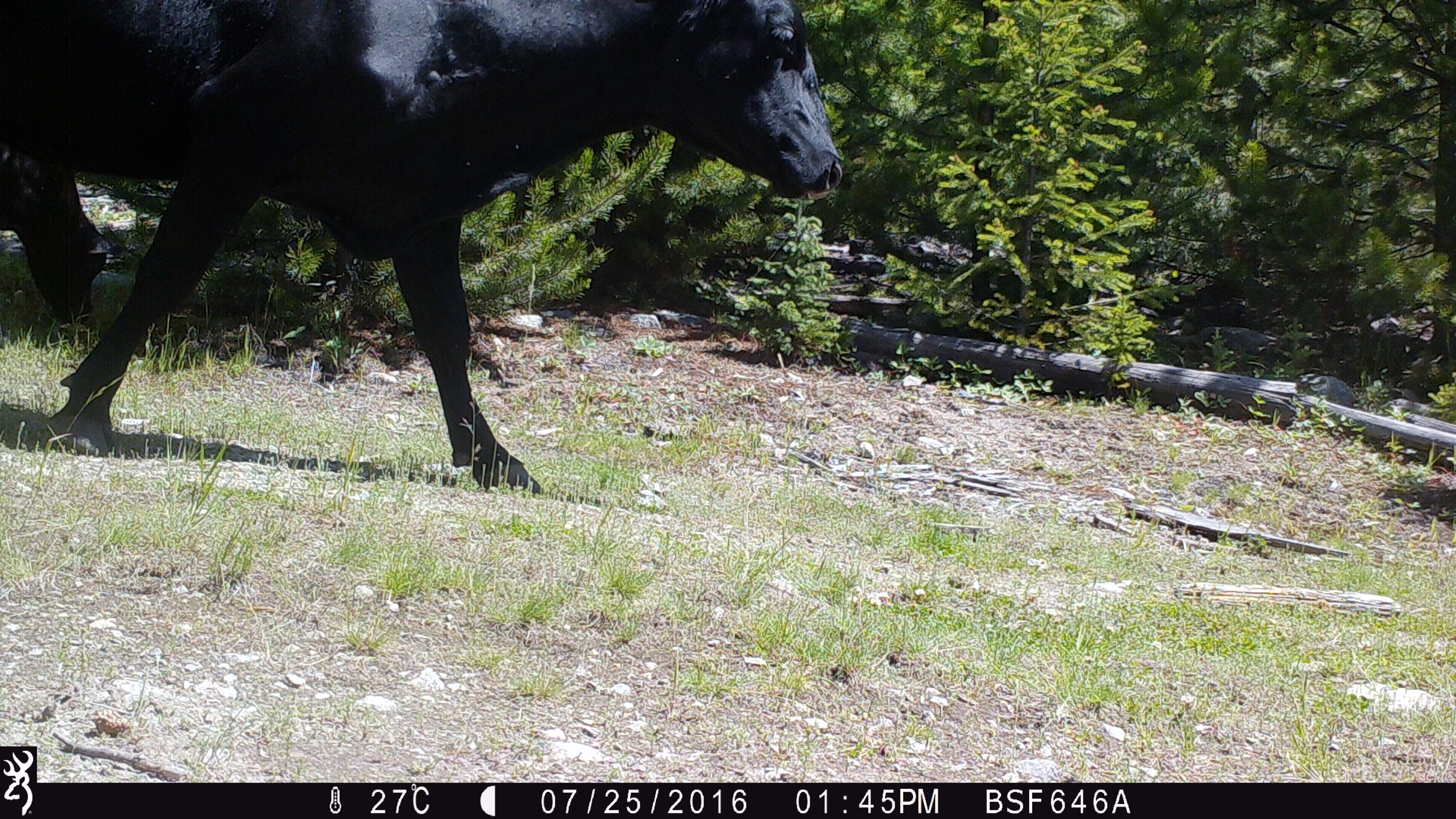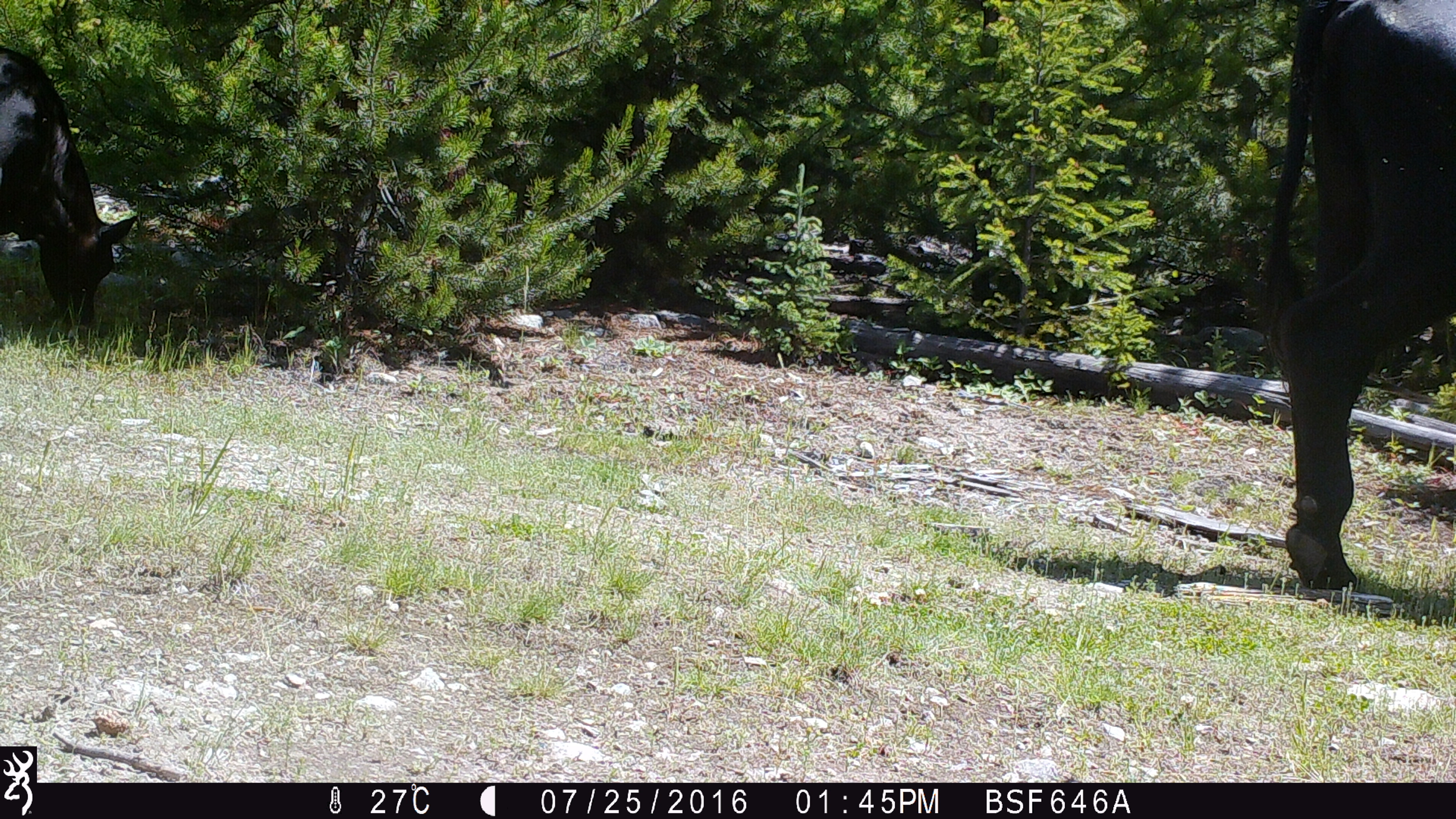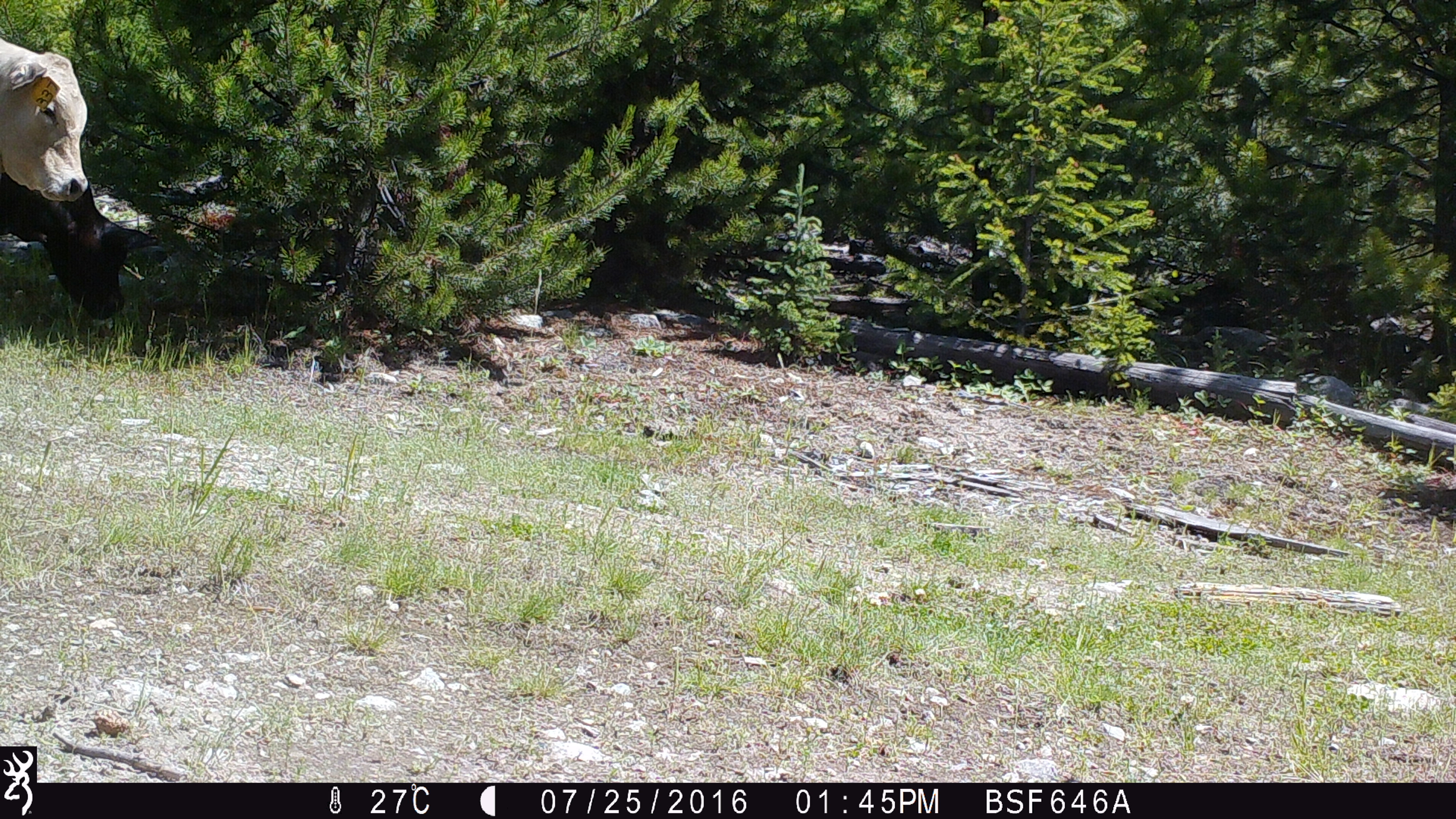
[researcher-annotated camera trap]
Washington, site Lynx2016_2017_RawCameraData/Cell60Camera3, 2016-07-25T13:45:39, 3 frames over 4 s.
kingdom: Animalia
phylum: Chordata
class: Mammalia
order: Artiodactyla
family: Bovidae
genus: Bos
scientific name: Bos taurus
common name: domestic cattle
Domestic cattle (Bos taurus). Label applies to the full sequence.